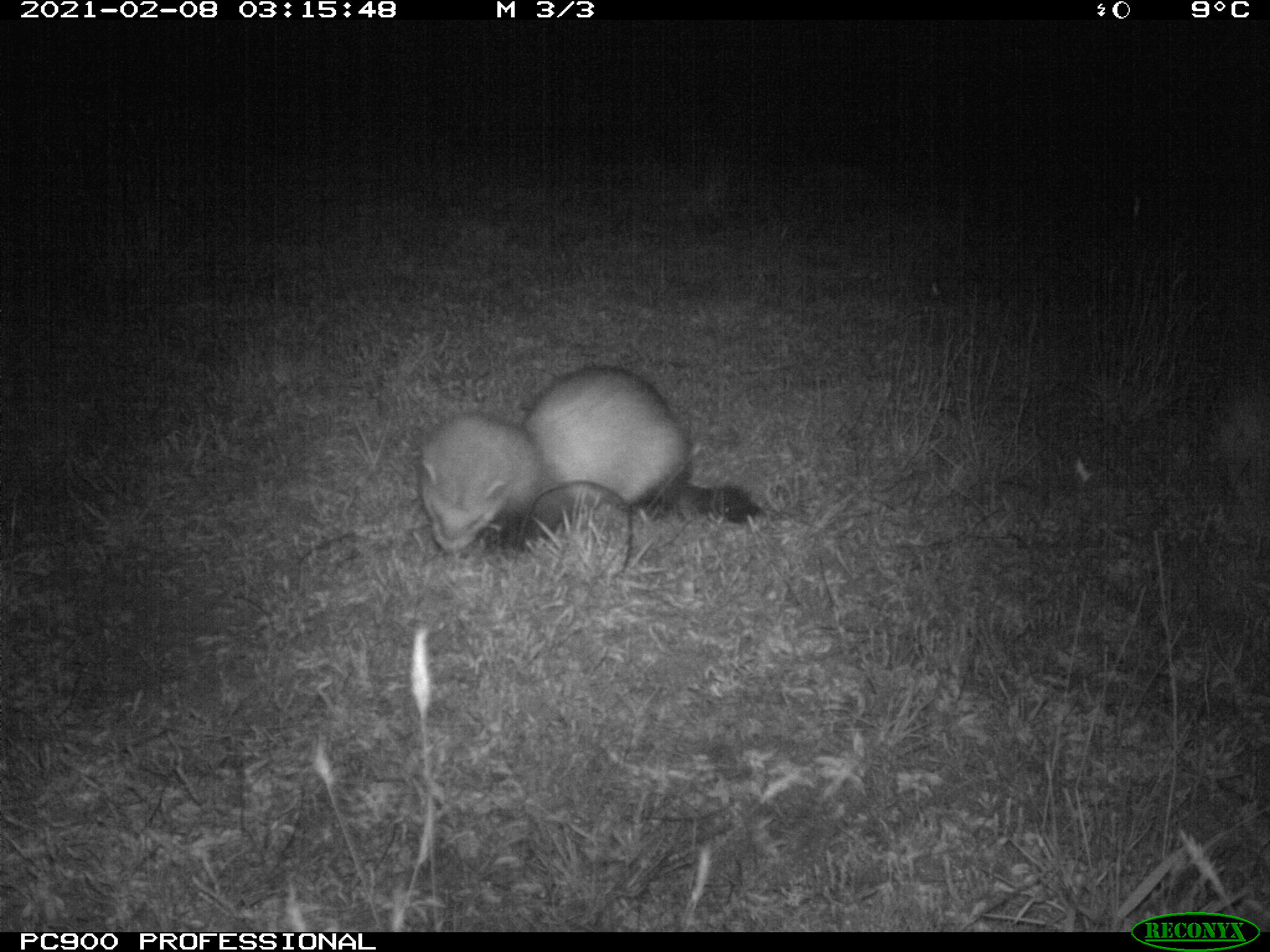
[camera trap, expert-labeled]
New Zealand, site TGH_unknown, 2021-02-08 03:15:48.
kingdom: Animalia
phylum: Chordata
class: Mammalia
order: Carnivora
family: Mustelidae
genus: Mustela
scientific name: Mustela furo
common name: ferret